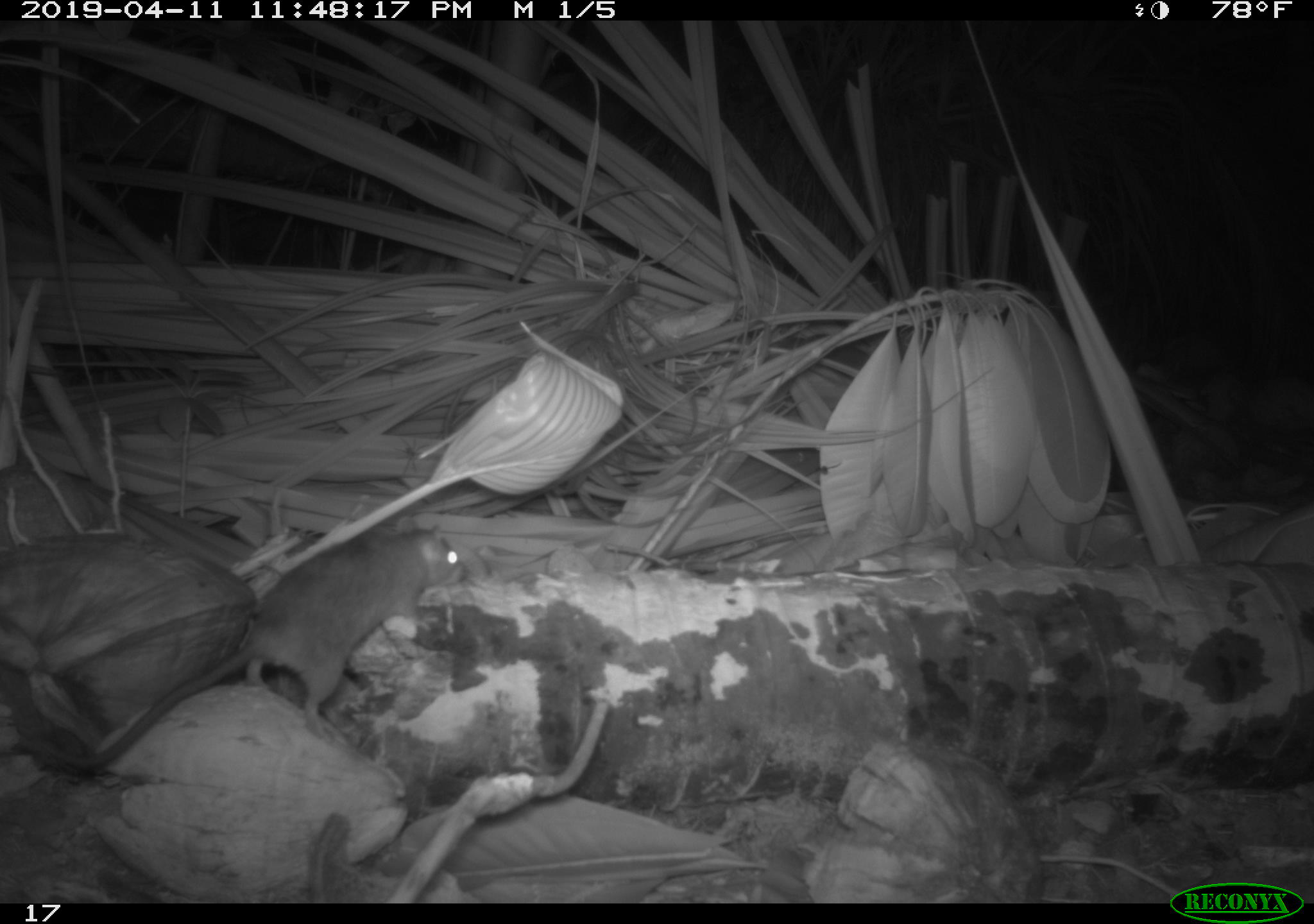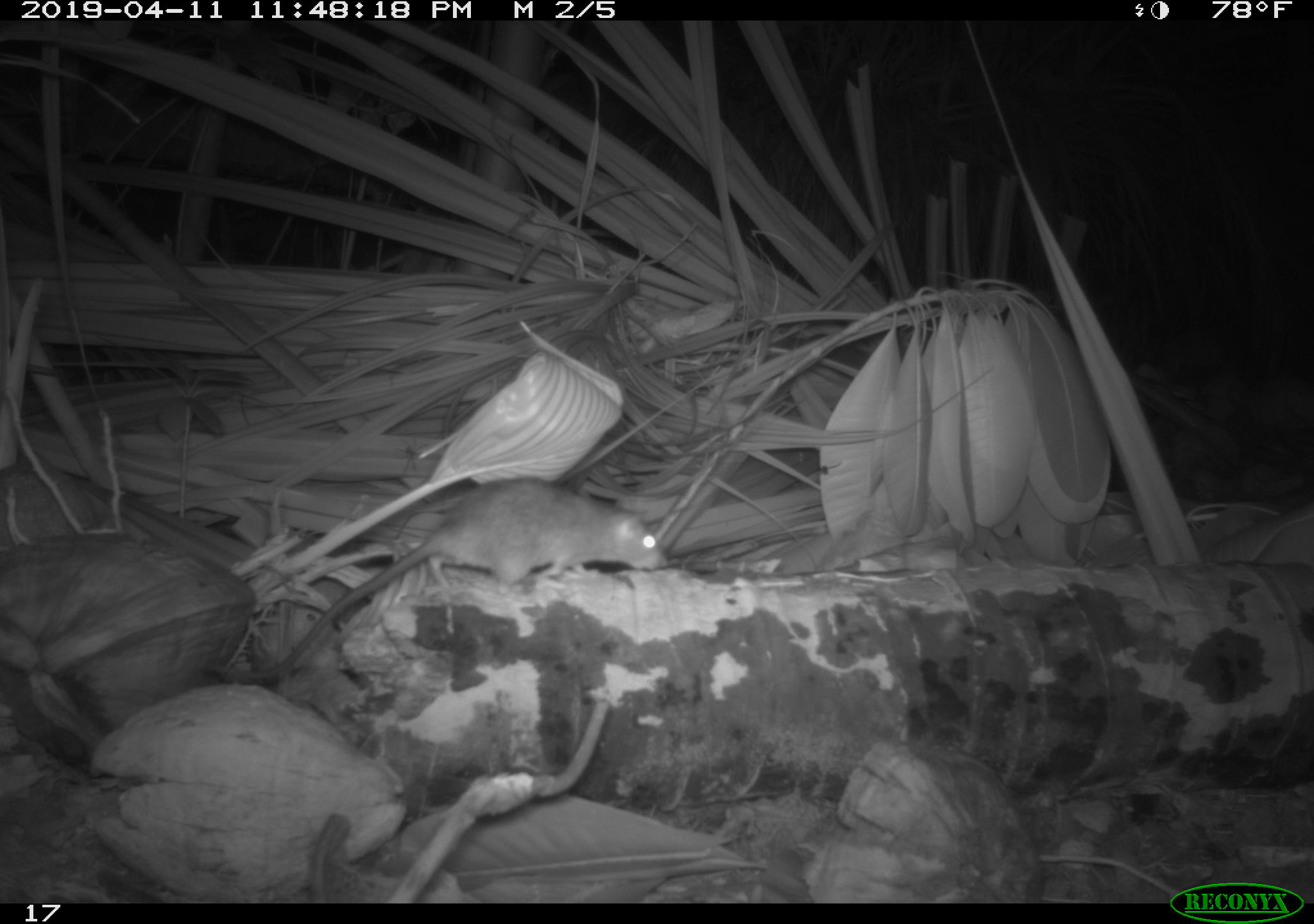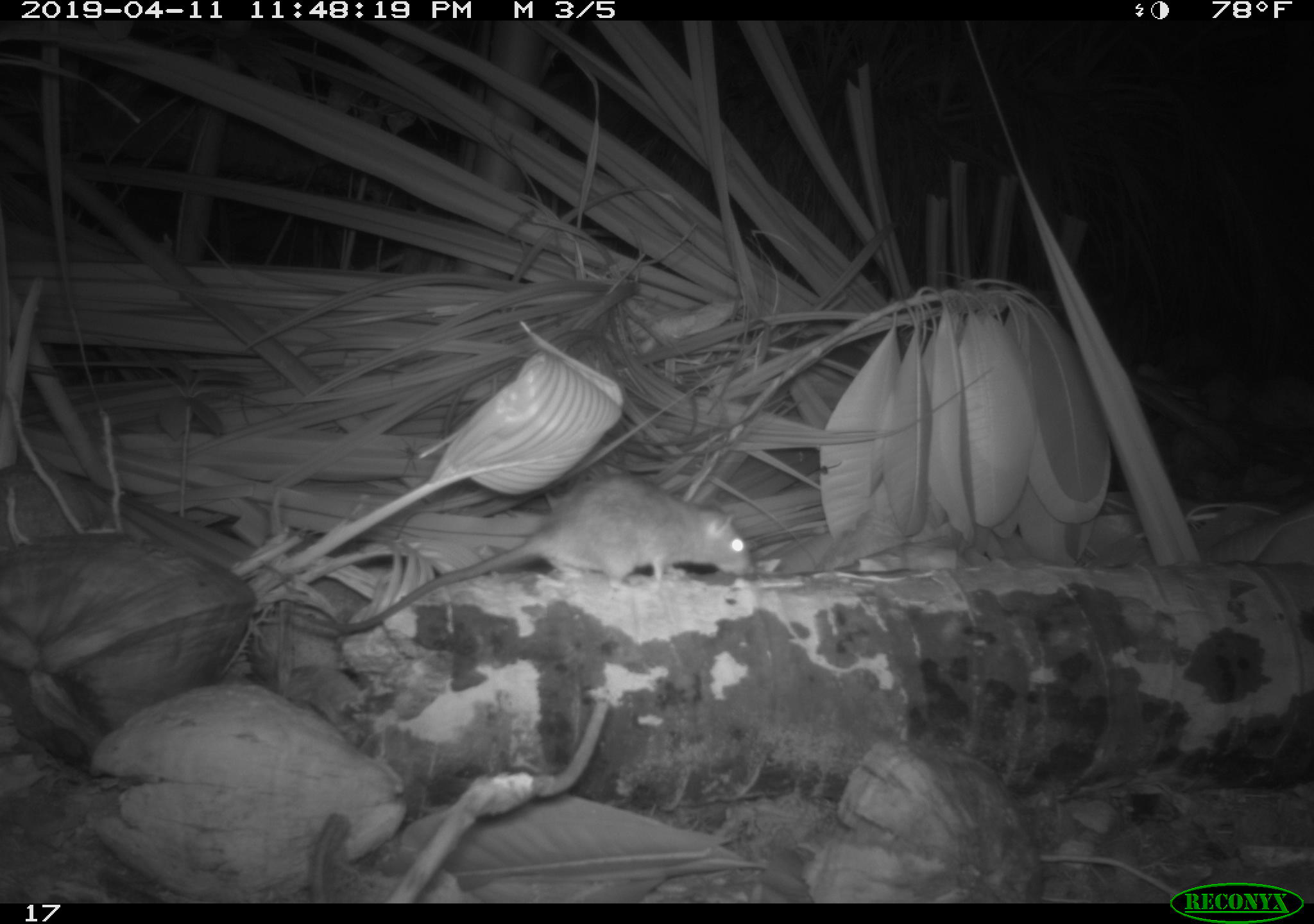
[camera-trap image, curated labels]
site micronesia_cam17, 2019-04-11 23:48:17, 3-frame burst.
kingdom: Animalia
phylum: Chordata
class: Mammalia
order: Rodentia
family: Muridae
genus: Rattus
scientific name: Rattus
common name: rat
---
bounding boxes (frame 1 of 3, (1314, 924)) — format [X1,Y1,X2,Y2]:
rat: [24,524,473,778]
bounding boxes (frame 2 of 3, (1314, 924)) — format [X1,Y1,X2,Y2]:
rat: [239,475,659,687]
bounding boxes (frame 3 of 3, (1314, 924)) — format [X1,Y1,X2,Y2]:
rat: [376,476,749,611]